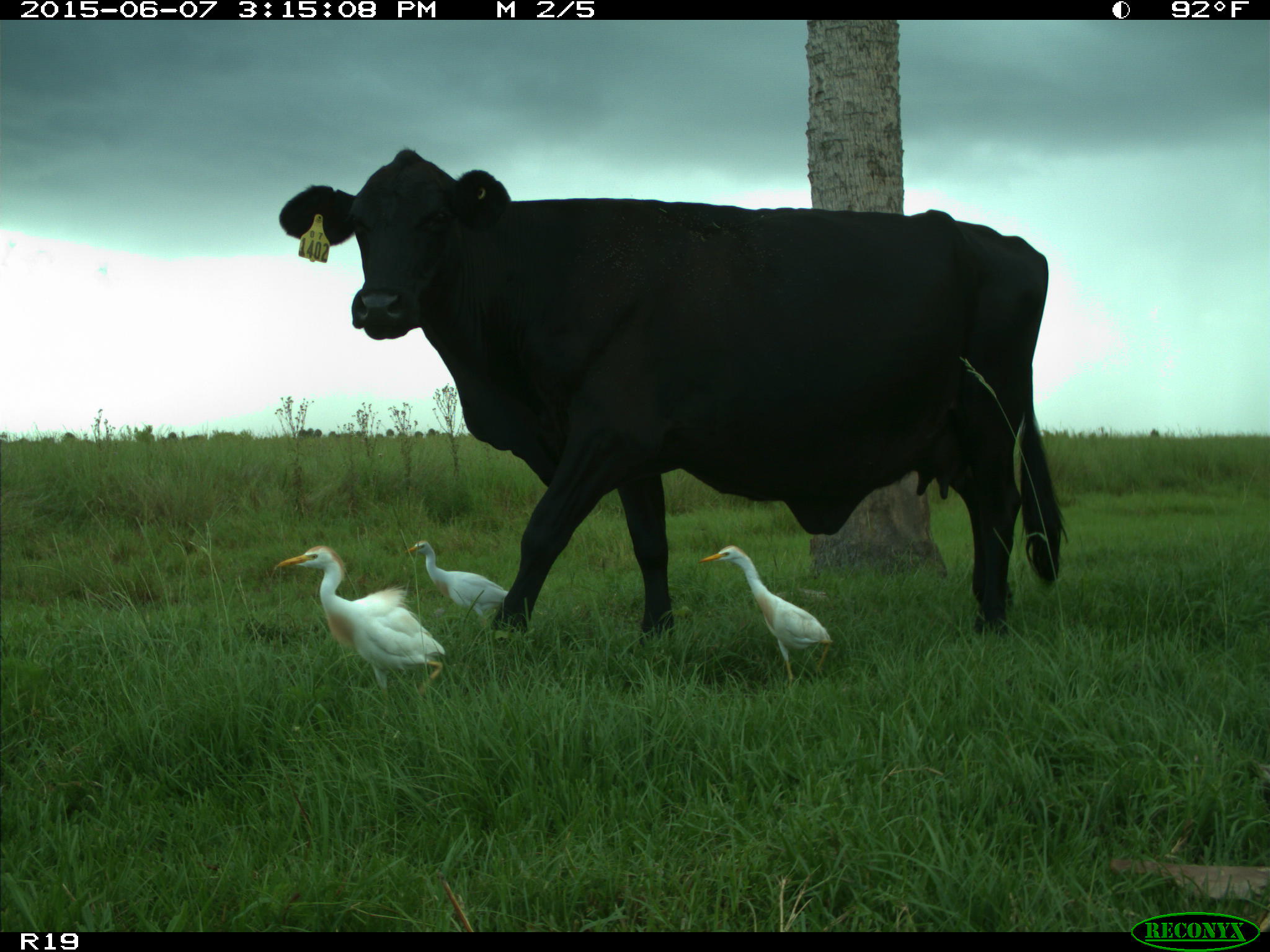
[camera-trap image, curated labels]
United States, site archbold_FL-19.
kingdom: Animalia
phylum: Chordata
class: Mammalia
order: Artiodactyla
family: Bovidae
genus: Bos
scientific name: Bos taurus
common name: domestic cow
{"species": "Bos taurus (domestic cow)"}